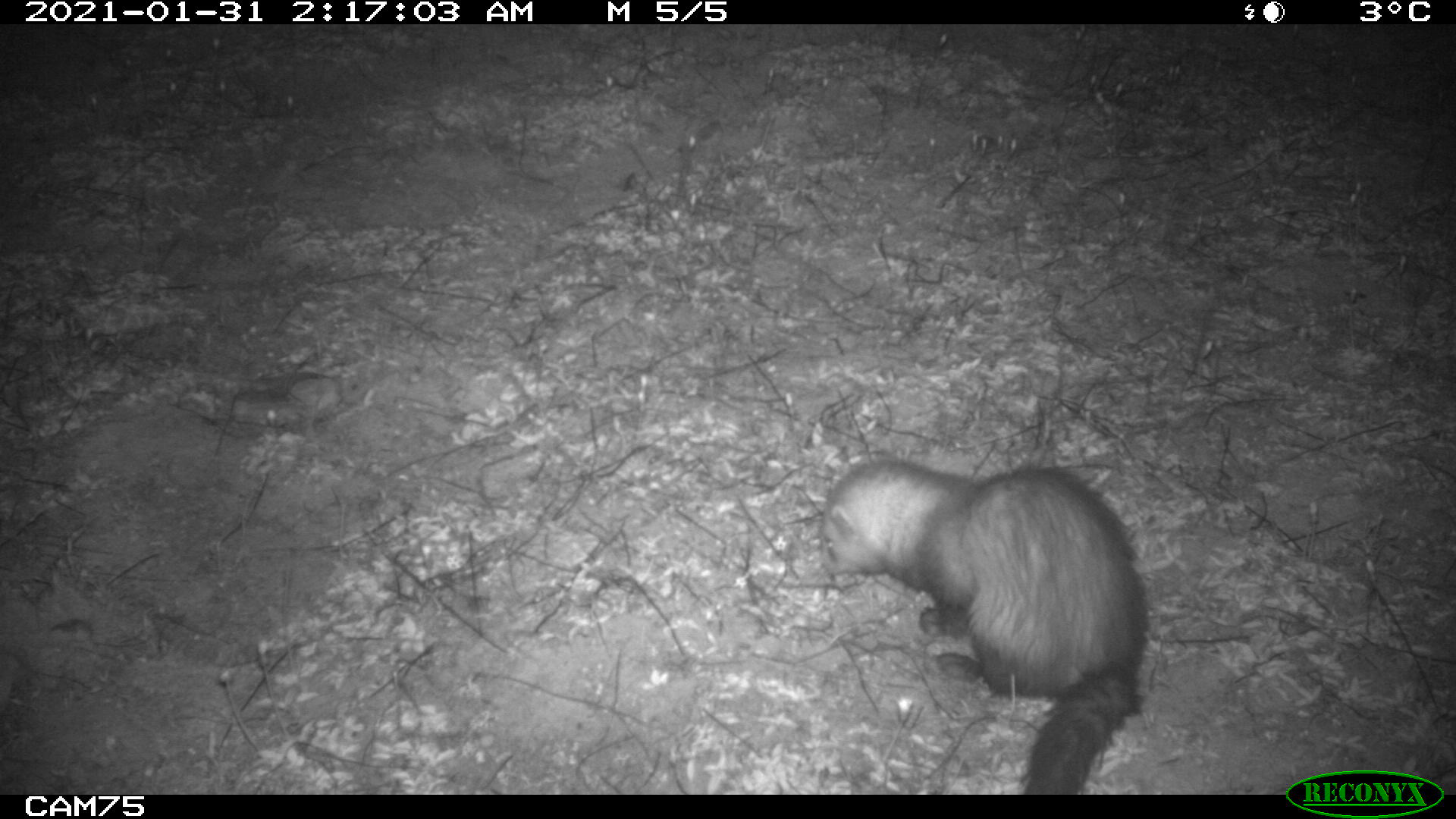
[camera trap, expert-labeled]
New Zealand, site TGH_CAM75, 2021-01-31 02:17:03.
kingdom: Animalia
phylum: Chordata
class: Mammalia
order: Carnivora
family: Mustelidae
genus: Mustela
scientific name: Mustela furo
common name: ferret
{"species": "ferret (Mustela furo)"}